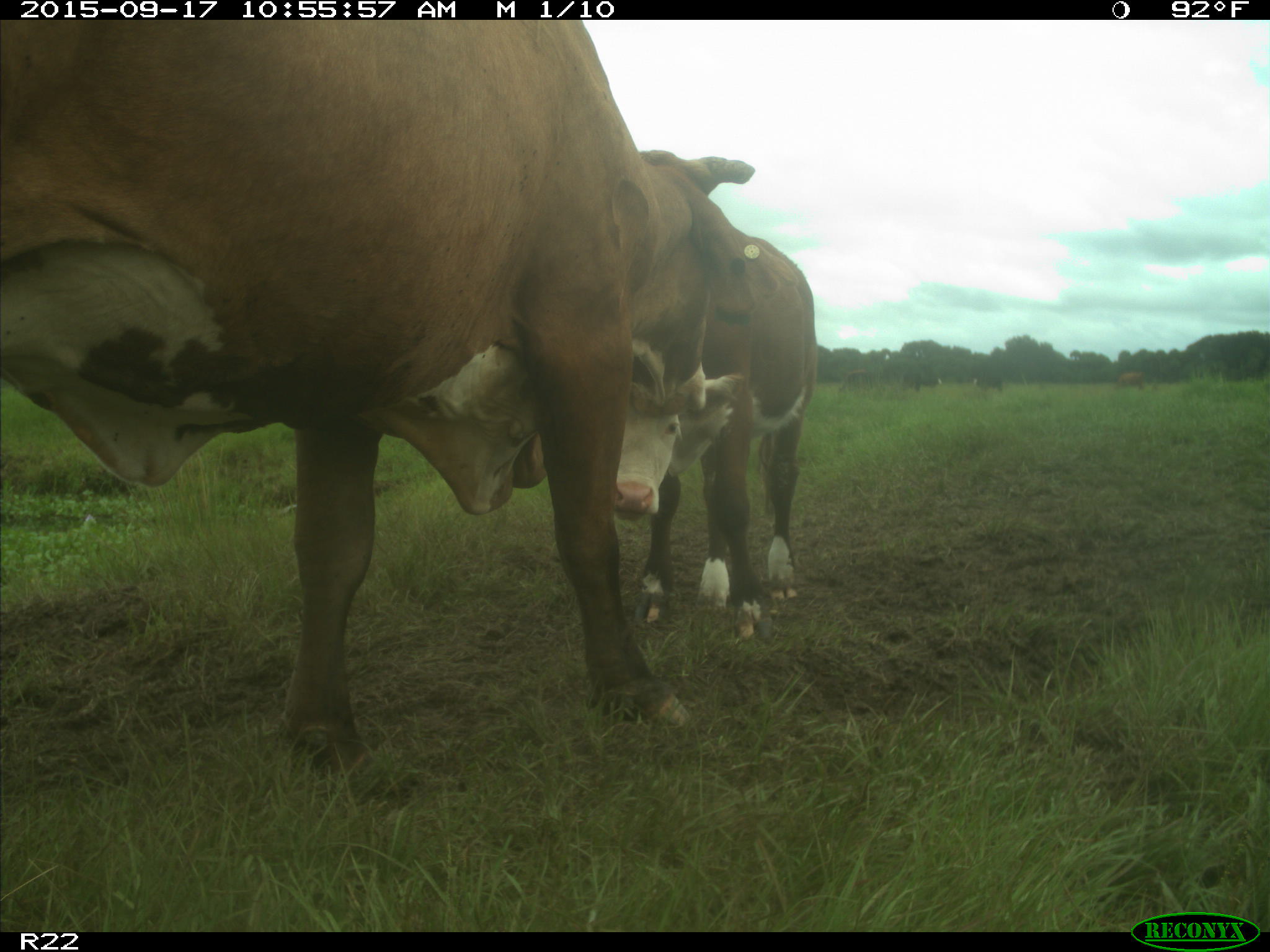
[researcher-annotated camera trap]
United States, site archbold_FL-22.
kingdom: Animalia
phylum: Chordata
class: Mammalia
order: Artiodactyla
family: Bovidae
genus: Bos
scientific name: Bos taurus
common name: domestic cow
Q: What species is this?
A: Bos taurus (domestic cow).